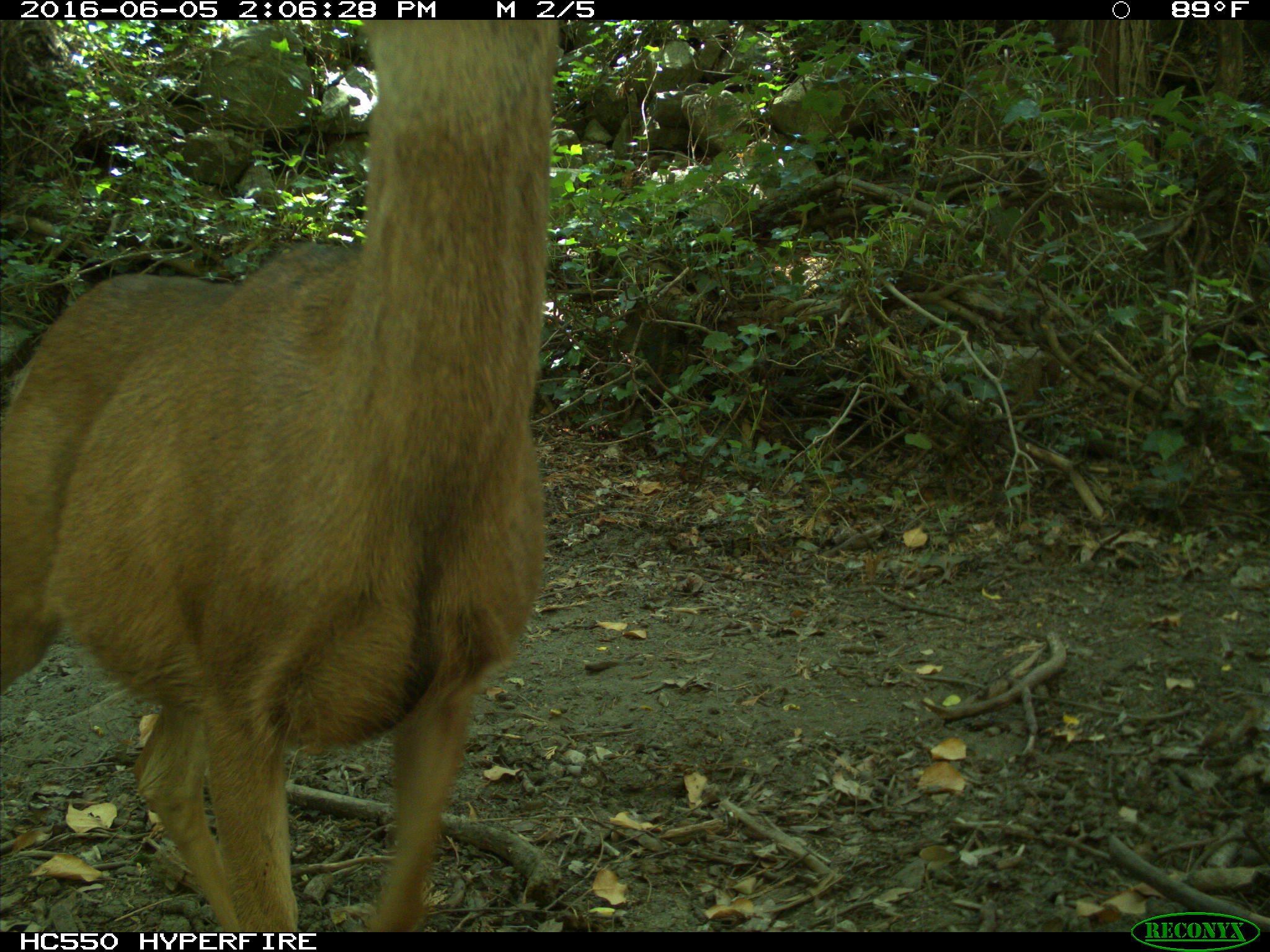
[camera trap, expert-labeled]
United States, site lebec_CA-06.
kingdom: Animalia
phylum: Chordata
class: Mammalia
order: Artiodactyla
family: Cervidae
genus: Odocoileus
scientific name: Odocoileus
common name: deer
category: unidentified deer